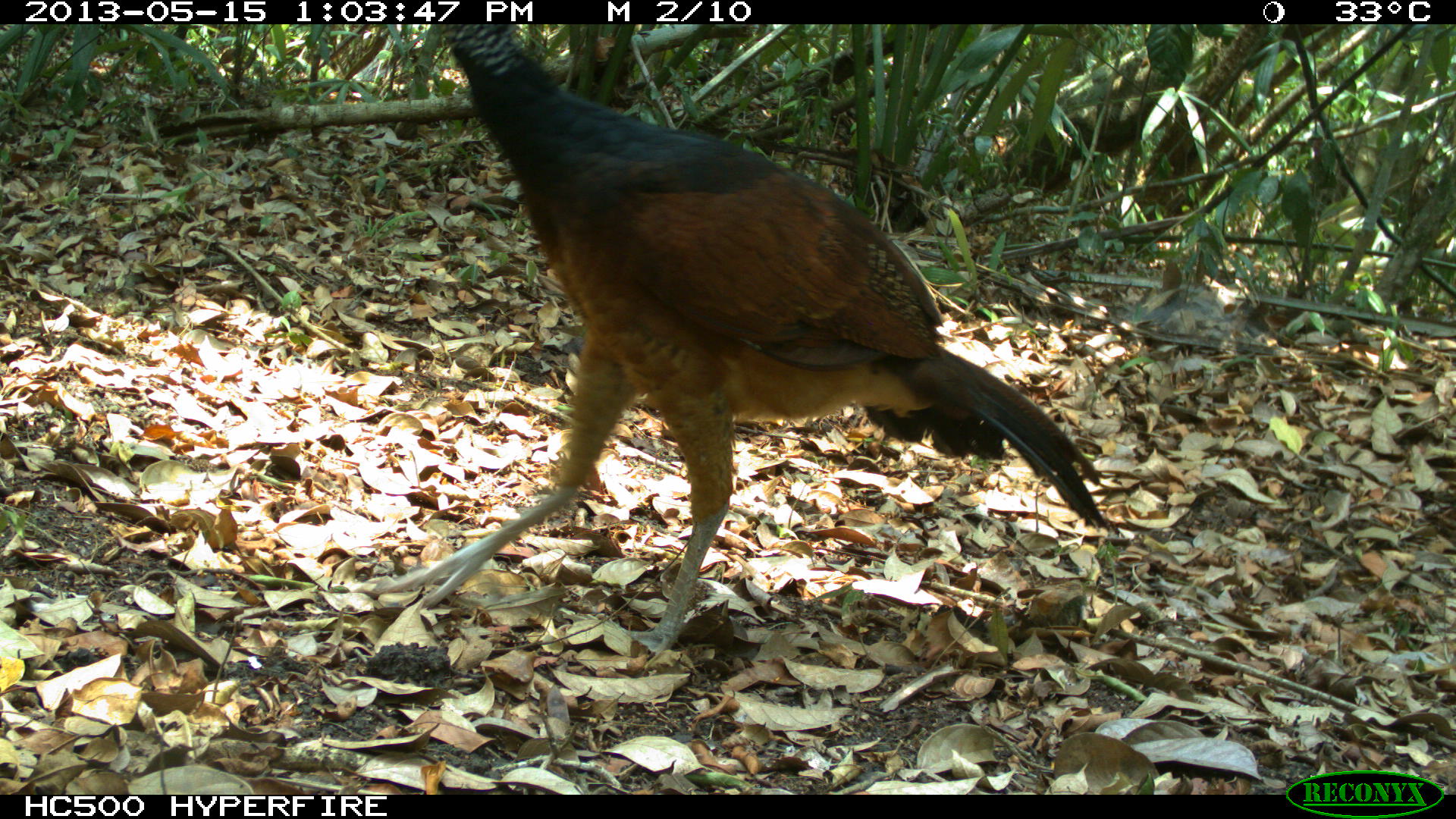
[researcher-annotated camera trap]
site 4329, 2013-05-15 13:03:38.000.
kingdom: Animalia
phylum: Chordata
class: Aves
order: Galliformes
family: Cracidae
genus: Crax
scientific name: Crax rubra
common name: great curassow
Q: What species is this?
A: Crax rubra (great curassow).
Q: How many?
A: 4.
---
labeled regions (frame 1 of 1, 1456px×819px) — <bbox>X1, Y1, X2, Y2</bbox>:
crax rubra: <bbox>360, 21, 1106, 658</bbox>